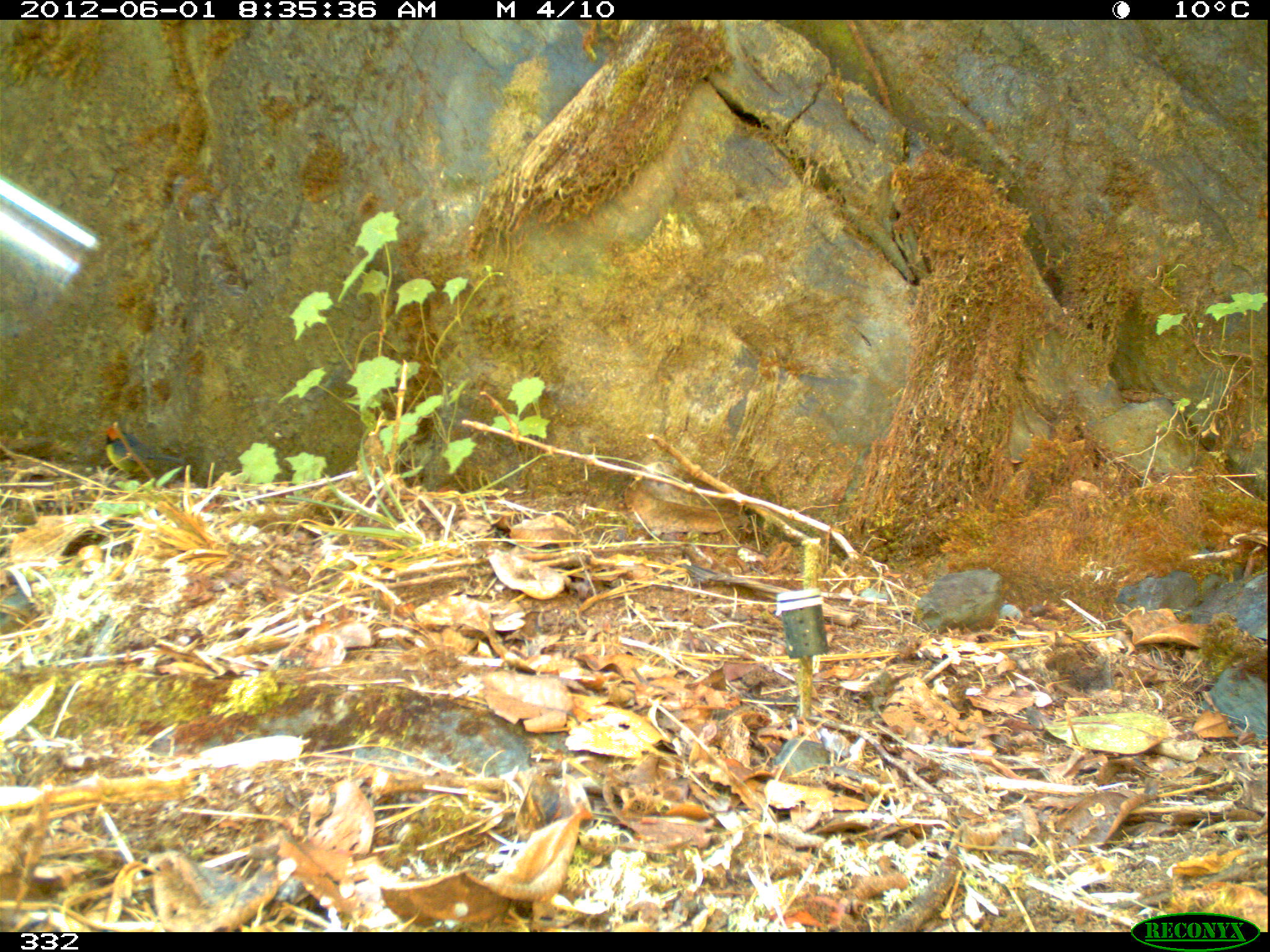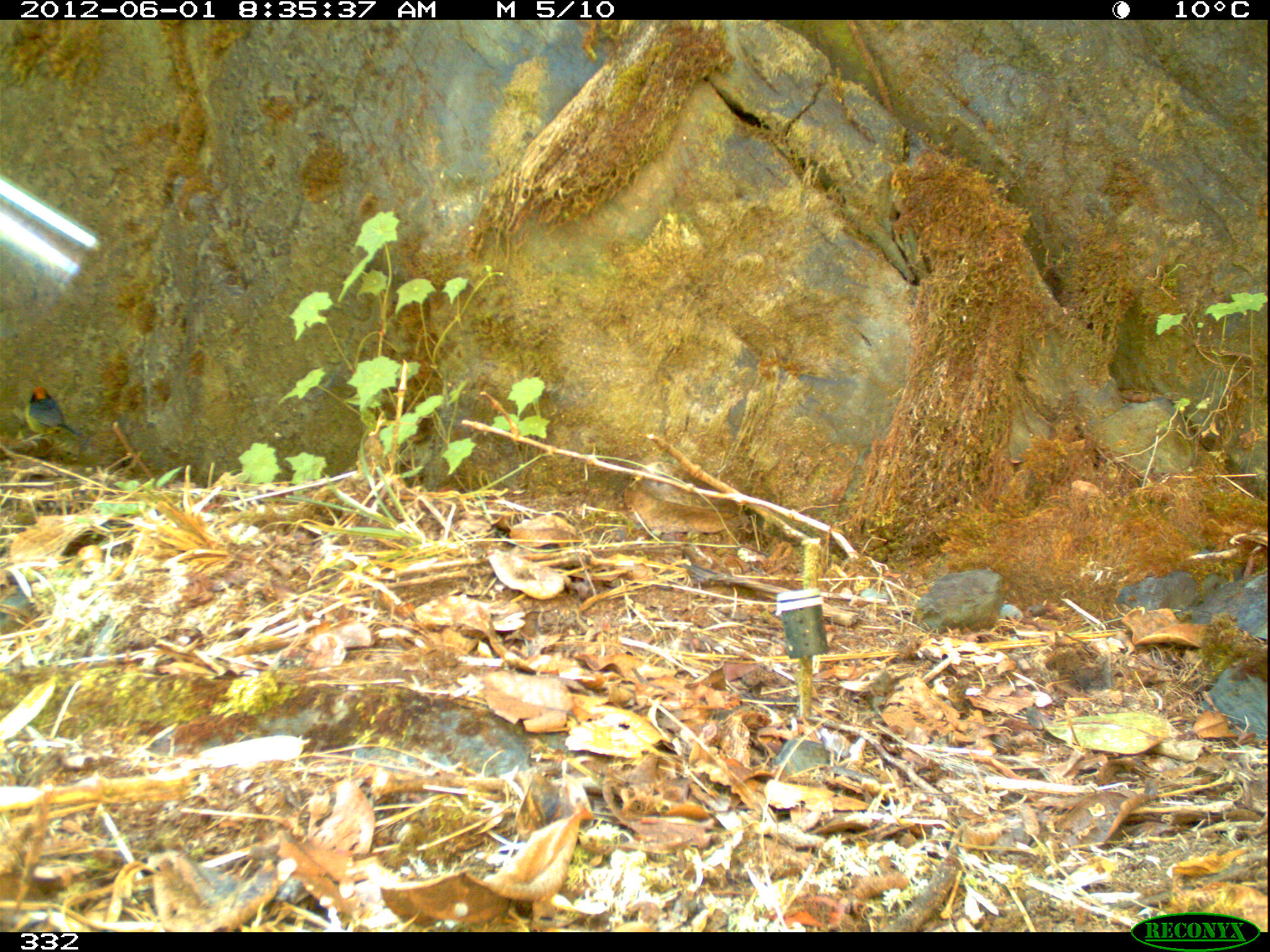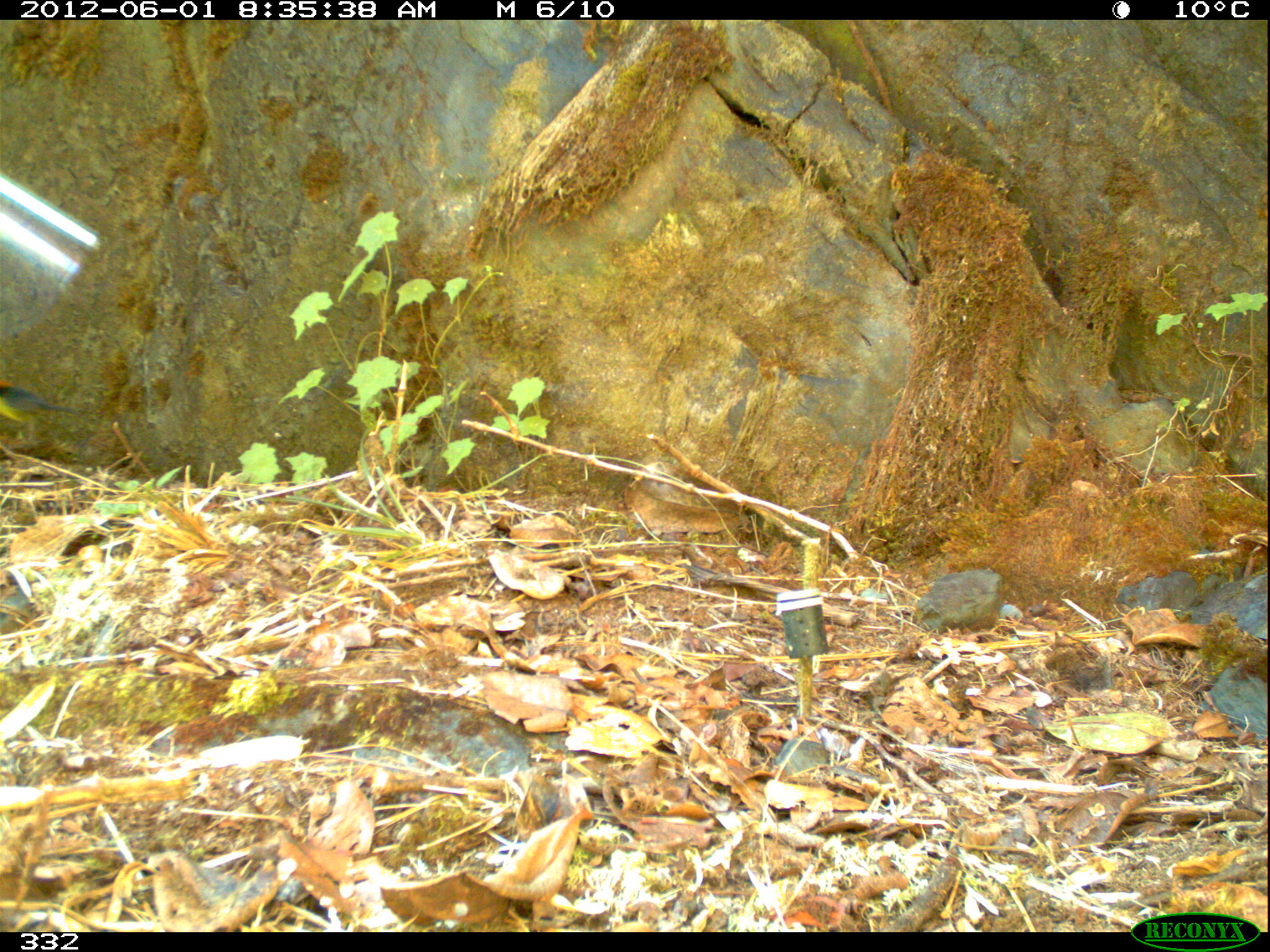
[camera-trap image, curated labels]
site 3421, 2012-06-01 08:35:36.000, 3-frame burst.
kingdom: Animalia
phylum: Chordata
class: Aves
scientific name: Aves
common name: bird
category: unknown bird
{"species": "unknown bird (bird) (Aves)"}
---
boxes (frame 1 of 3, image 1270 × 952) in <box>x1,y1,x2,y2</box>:
unknown bird: <box>99,426,188,478</box>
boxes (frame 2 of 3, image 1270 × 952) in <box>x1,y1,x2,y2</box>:
unknown bird: <box>22,385,86,442</box>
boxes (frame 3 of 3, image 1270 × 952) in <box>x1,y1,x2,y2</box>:
unknown bird: <box>0,379,81,442</box>